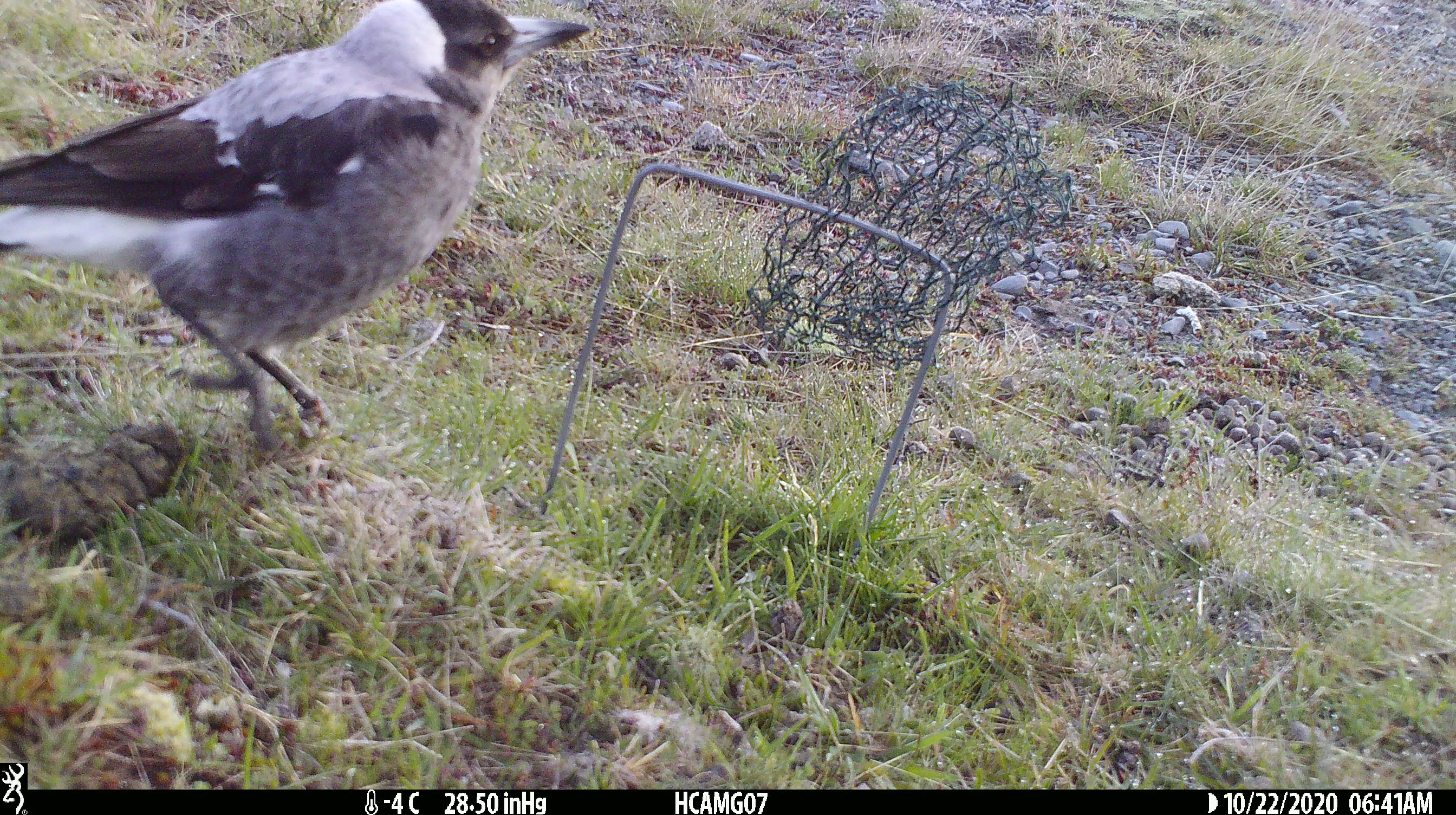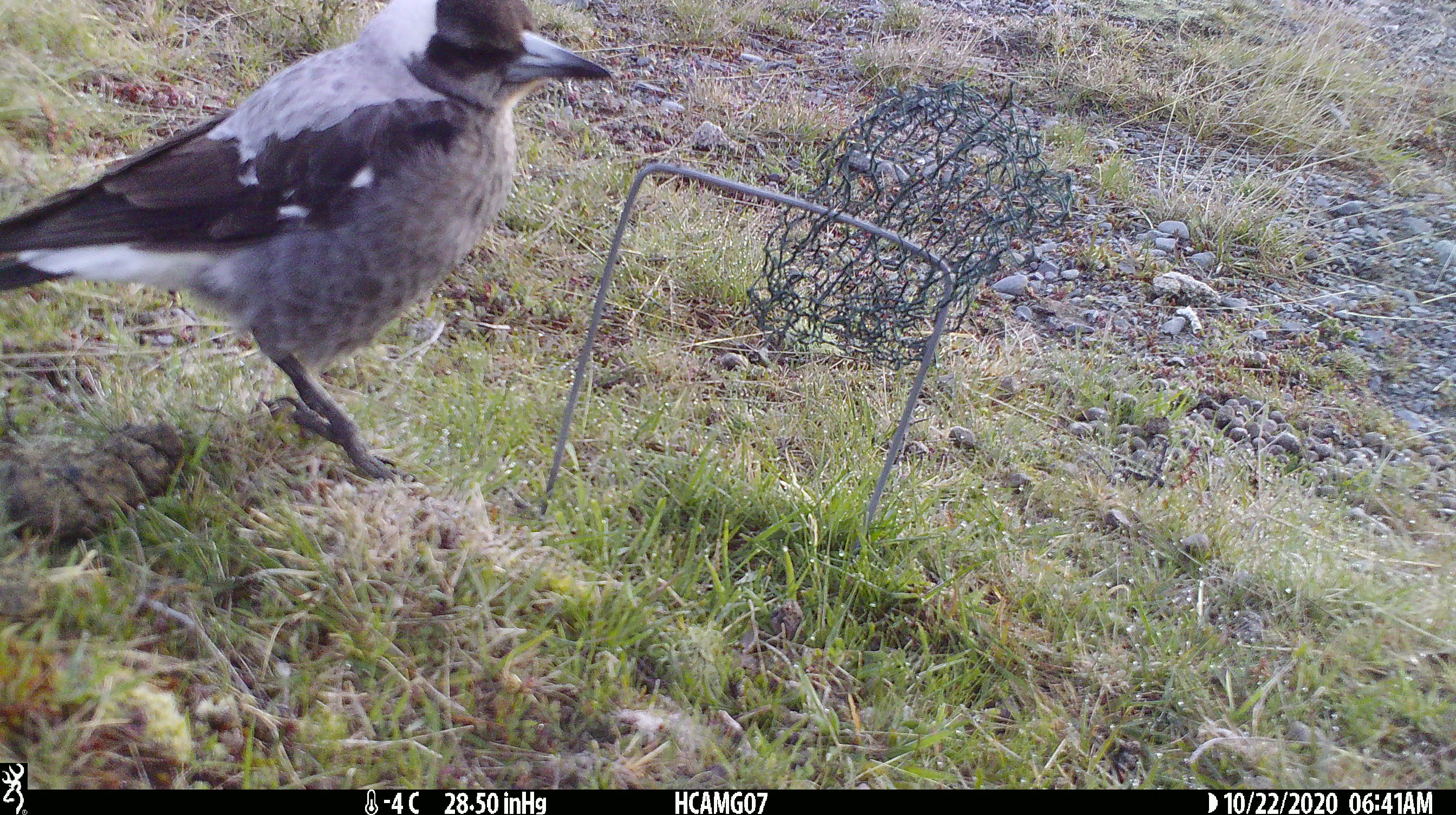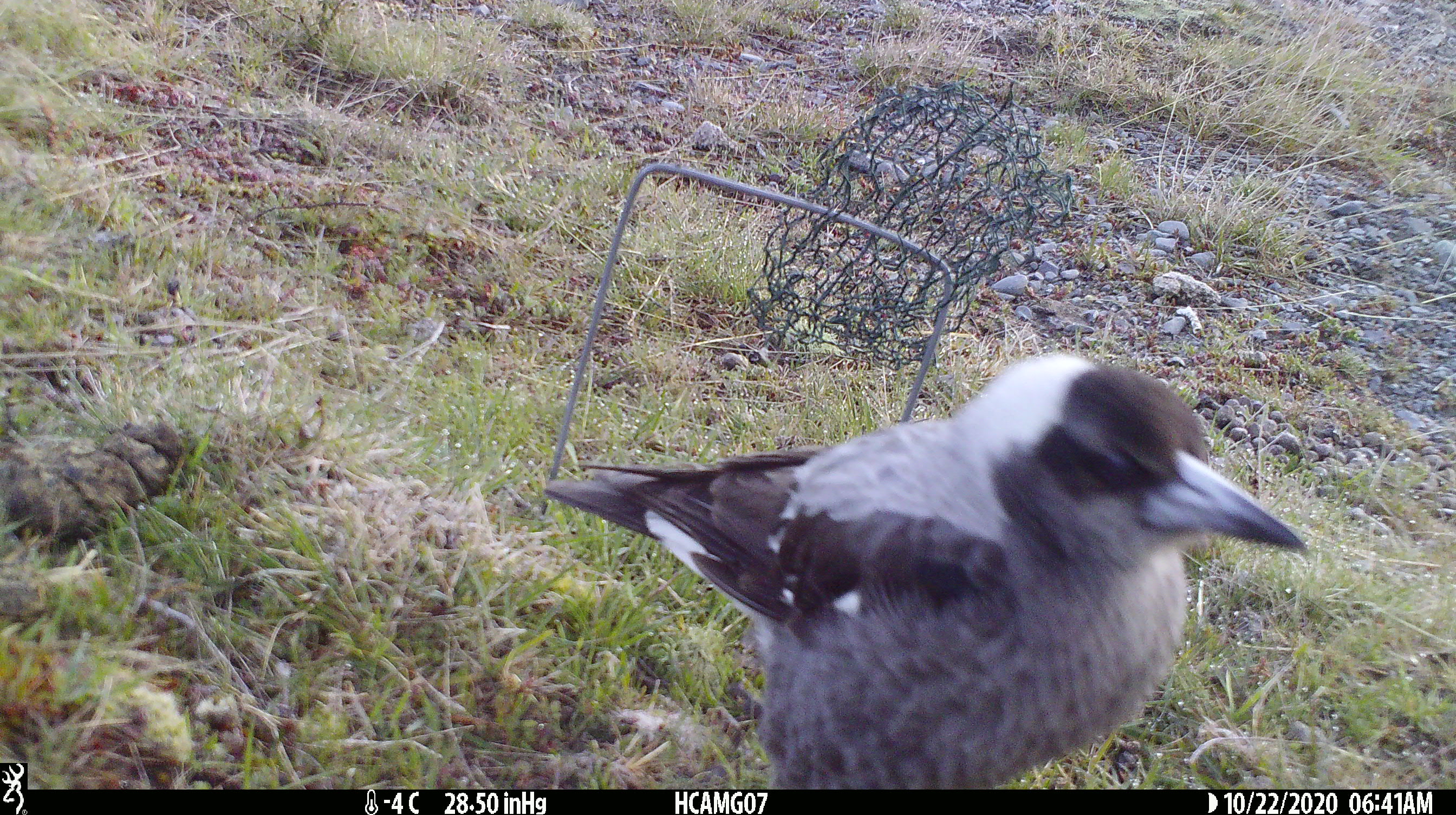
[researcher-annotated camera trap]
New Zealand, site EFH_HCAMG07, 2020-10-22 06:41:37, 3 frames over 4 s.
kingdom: Animalia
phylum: Chordata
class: Aves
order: Passeriformes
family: Artamidae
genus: Gymnorhina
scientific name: Gymnorhina tibicen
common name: australian magpie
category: magpie